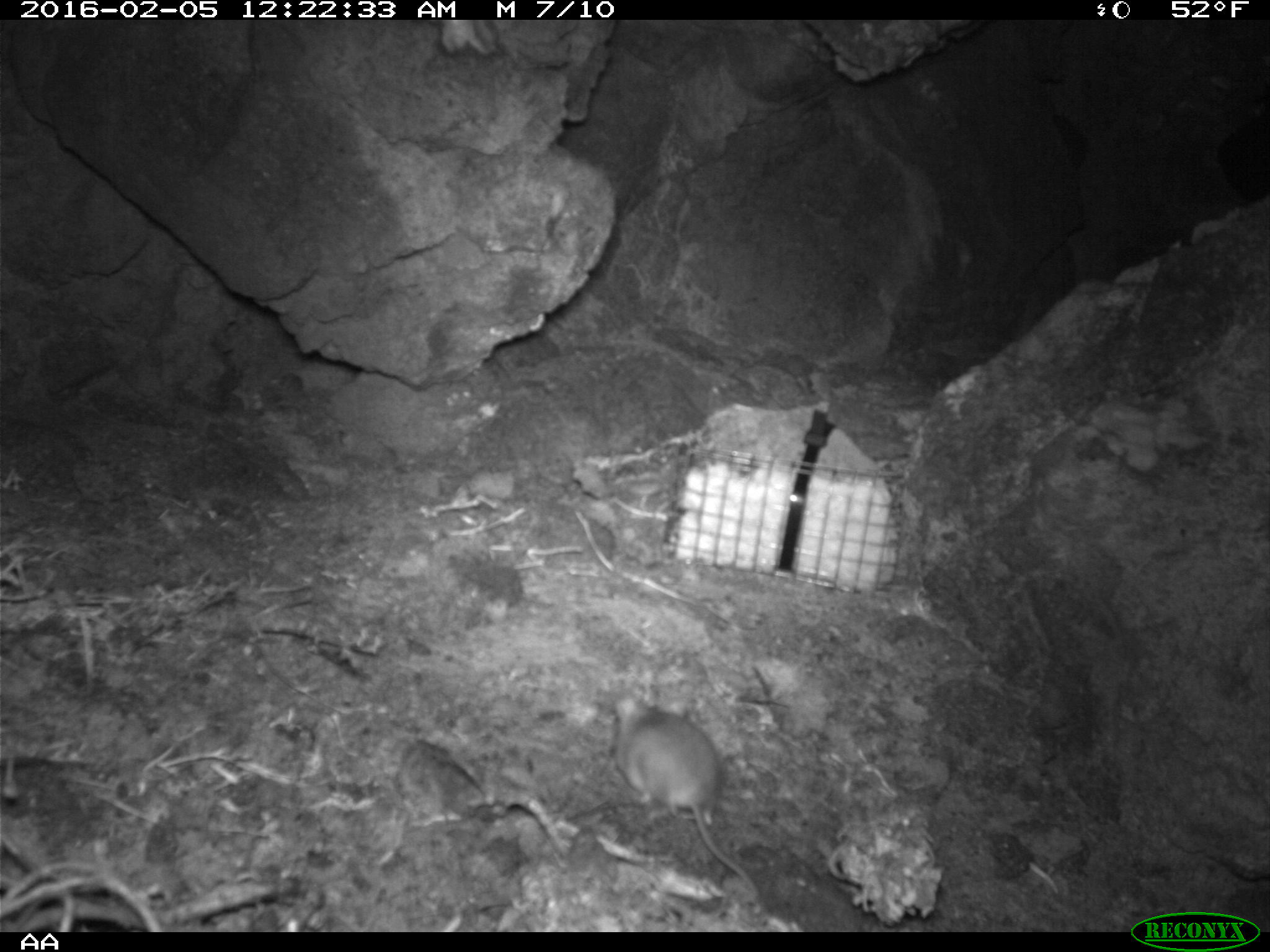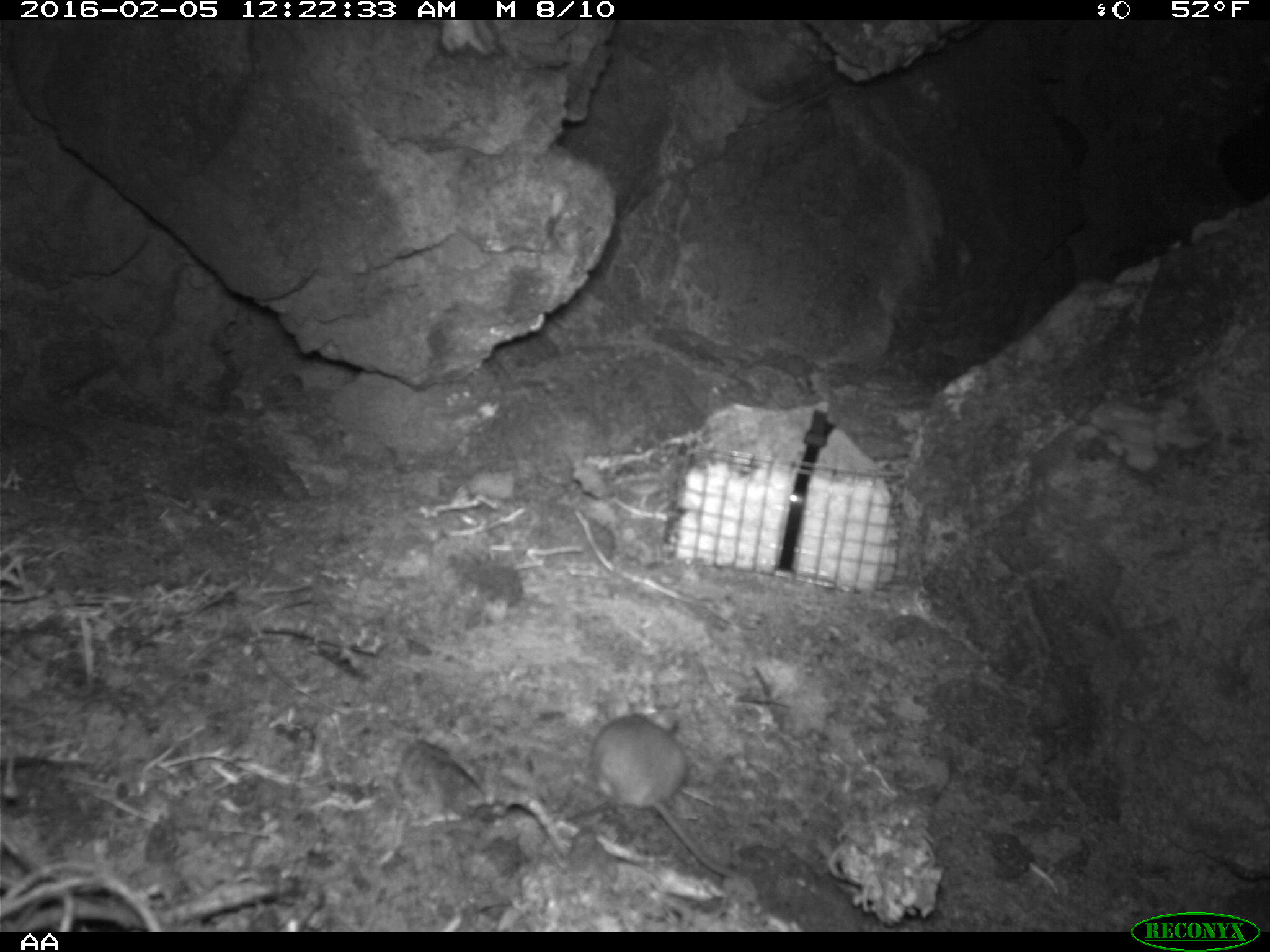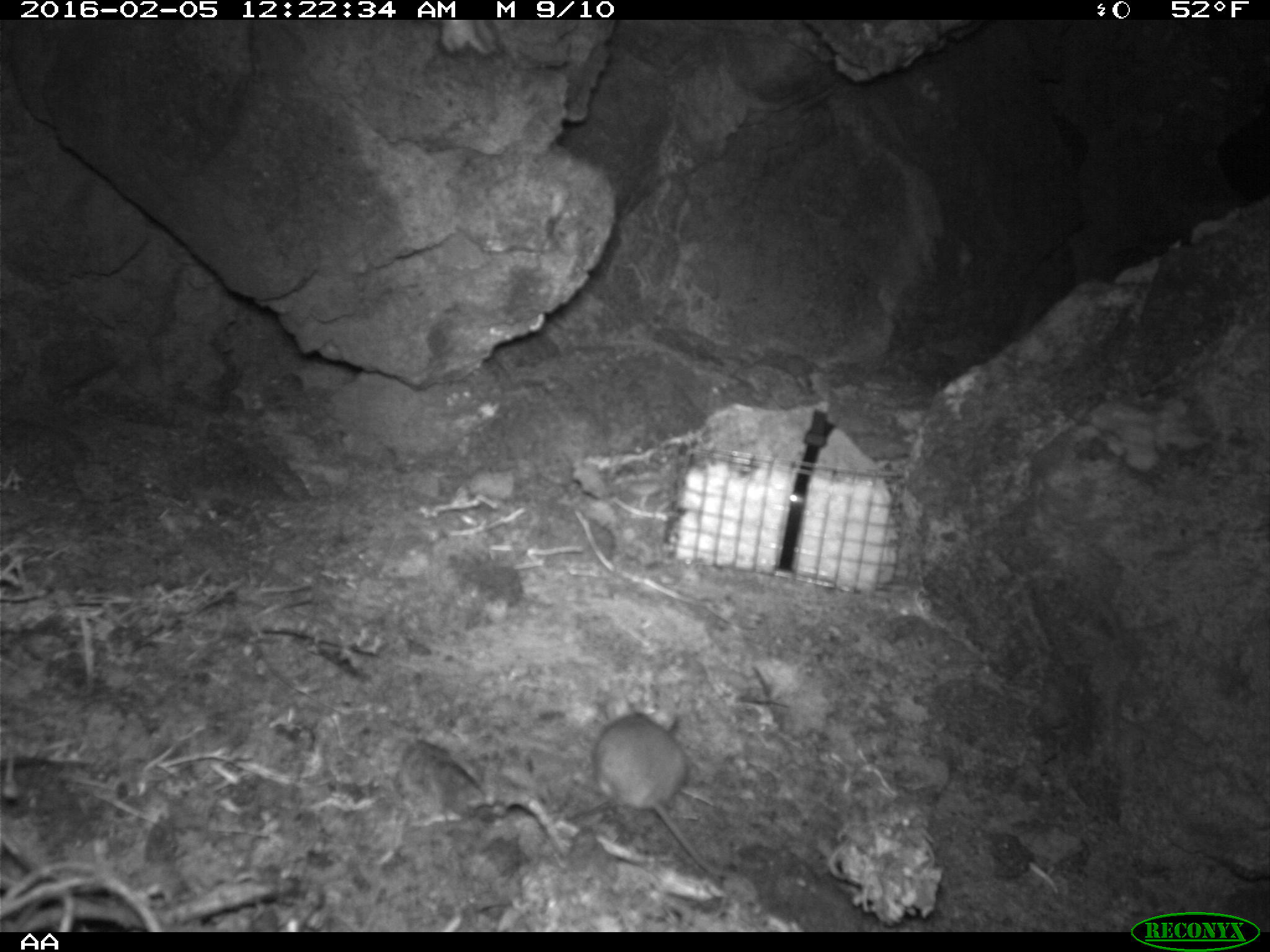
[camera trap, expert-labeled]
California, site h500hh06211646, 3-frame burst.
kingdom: Animalia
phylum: Chordata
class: Mammalia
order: Rodentia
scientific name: Rodentia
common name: rodent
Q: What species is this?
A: Rodent (Rodentia).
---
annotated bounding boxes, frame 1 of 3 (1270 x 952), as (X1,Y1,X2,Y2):
rodent: (613,693,762,897)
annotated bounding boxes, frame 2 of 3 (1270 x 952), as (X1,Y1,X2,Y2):
rodent: (572,708,739,880)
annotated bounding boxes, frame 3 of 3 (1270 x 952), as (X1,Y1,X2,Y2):
rodent: (592,697,727,877)